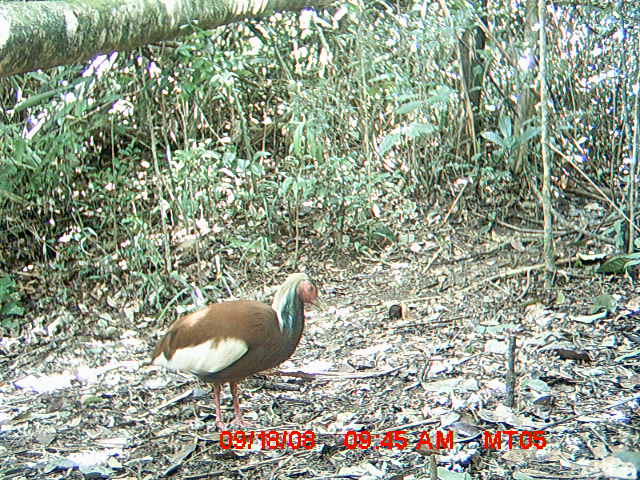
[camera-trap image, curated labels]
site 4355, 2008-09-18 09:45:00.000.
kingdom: Animalia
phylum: Chordata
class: Aves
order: Cuculiformes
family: Cuculidae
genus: Coua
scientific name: Coua serriana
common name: red-breasted coua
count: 2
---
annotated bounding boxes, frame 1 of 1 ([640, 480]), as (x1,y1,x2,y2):
coua serriana: (148,270,326,432)